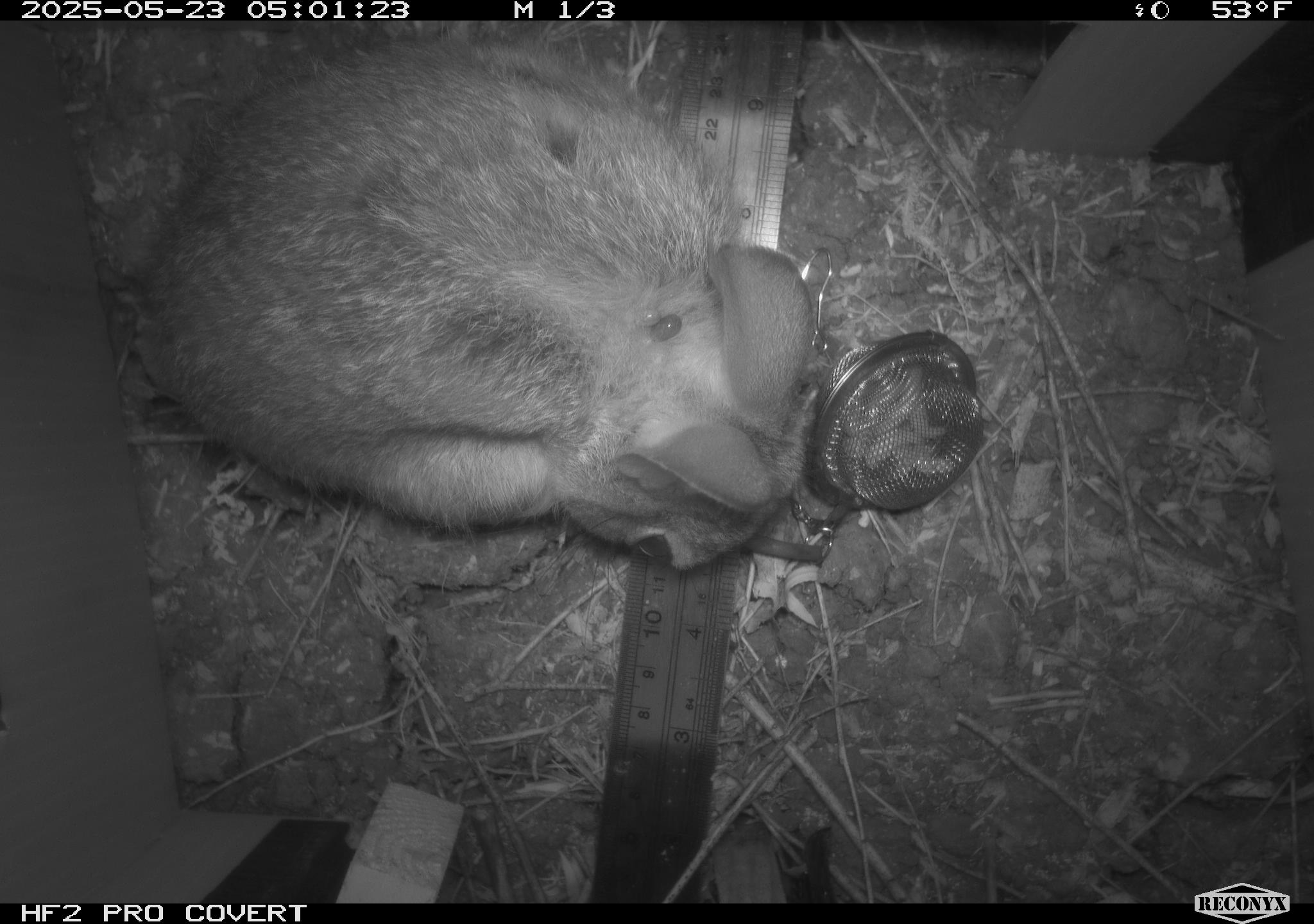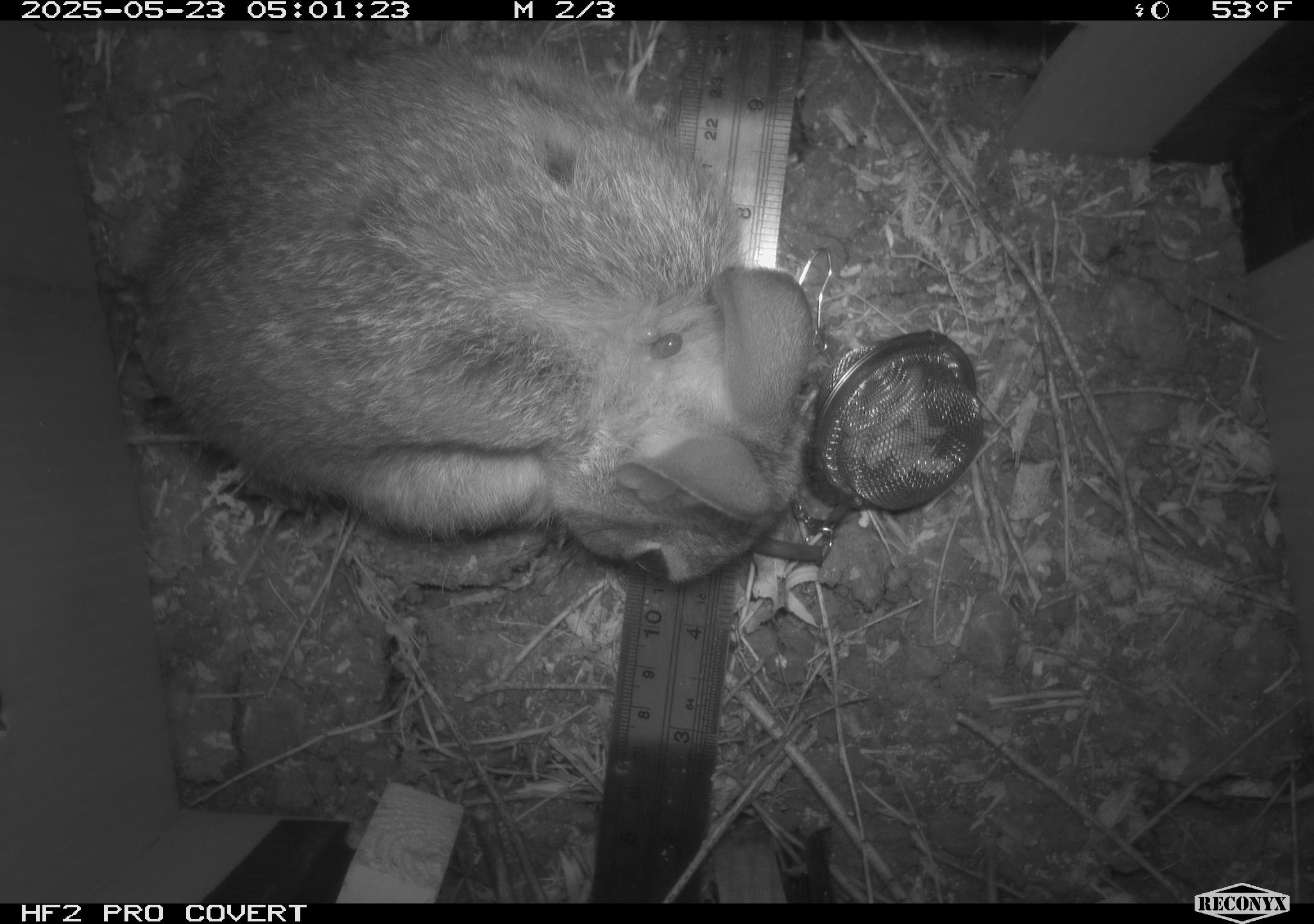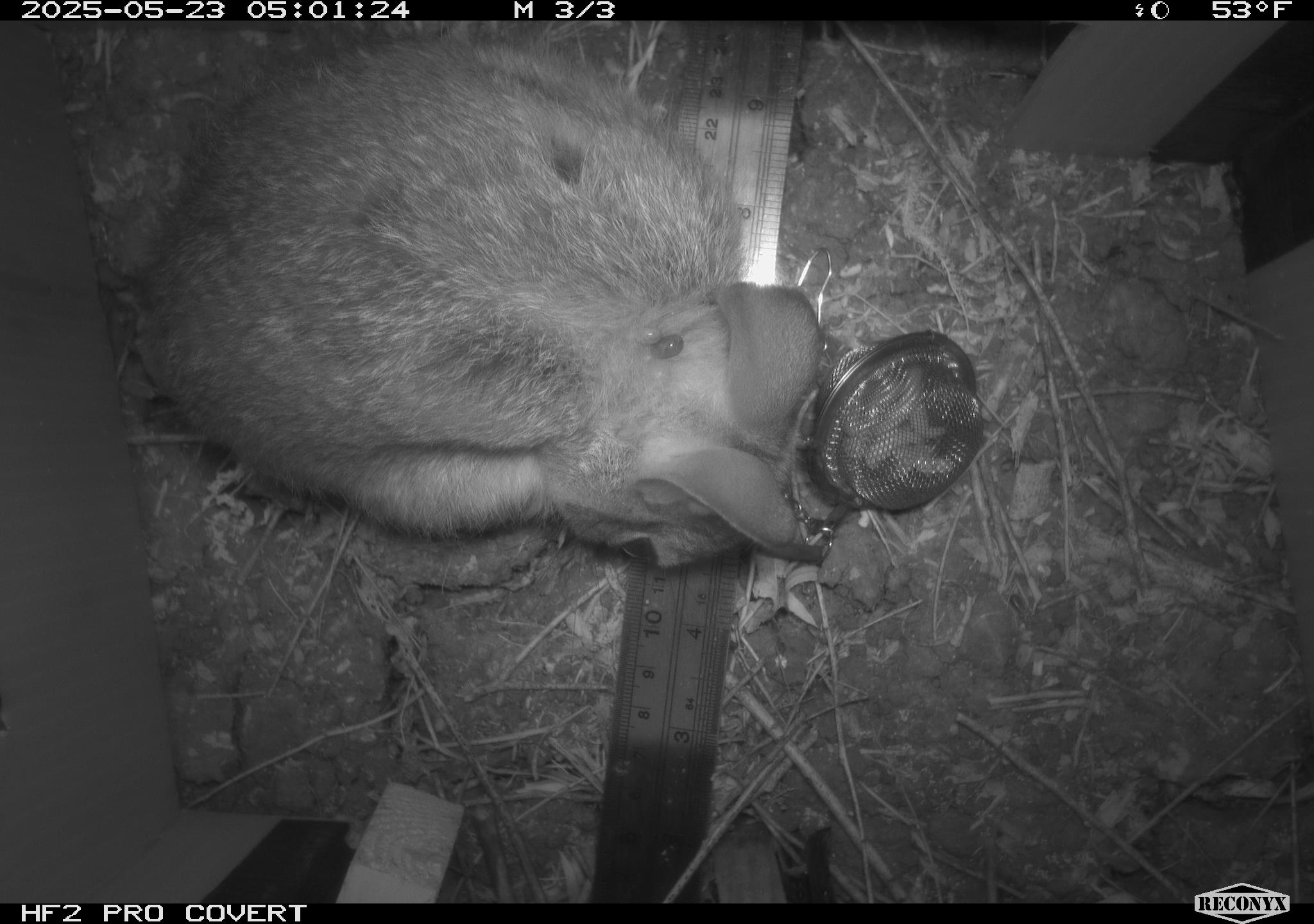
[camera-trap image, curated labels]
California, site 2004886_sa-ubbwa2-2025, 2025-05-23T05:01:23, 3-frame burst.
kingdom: Animalia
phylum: Chordata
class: Mammalia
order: Lagomorpha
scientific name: Lagomorpha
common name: hares, rabbits, and pikas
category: lagomorpha order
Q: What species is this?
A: Lagomorpha order (hares, rabbits, and pikas) (Lagomorpha).